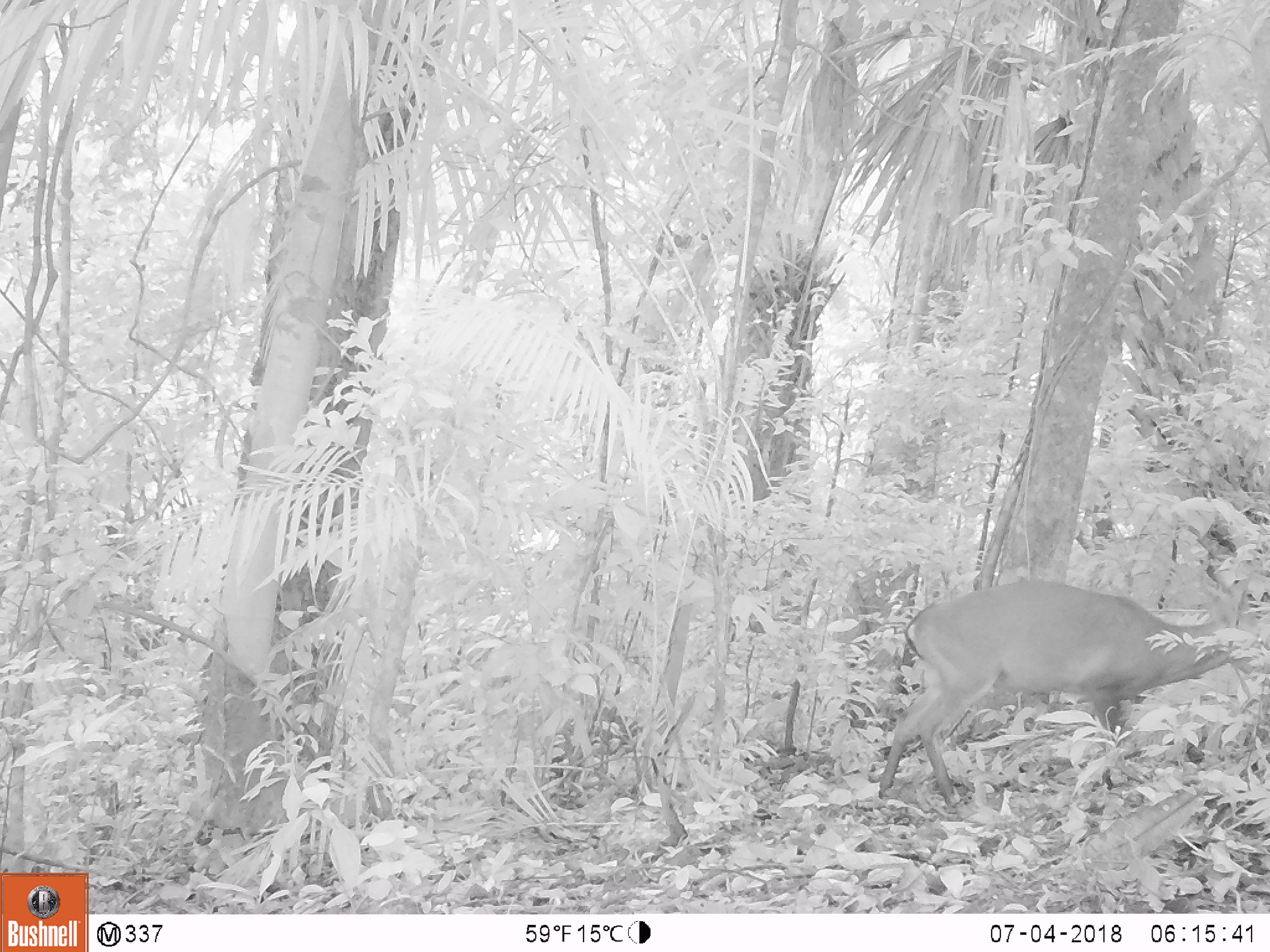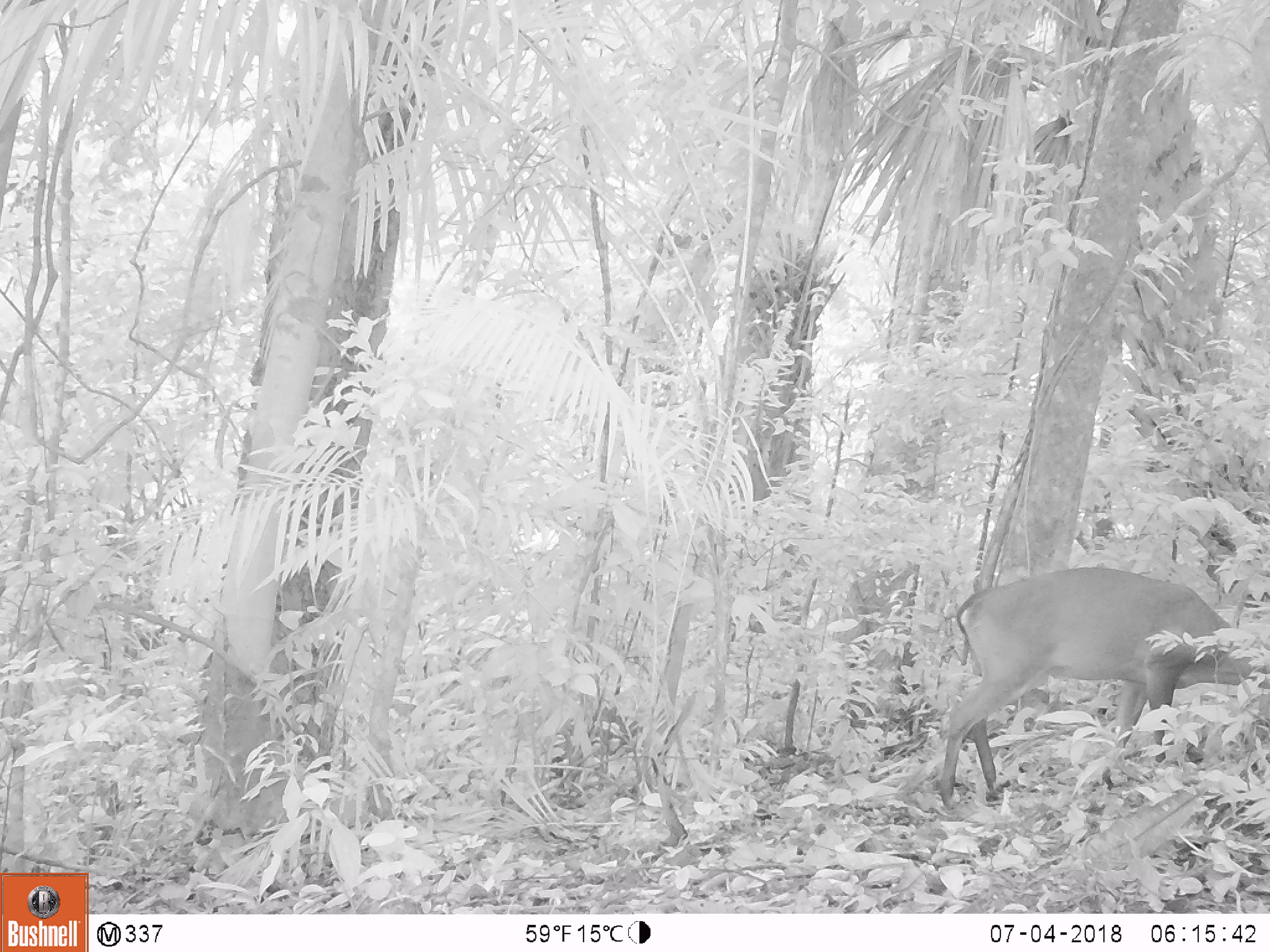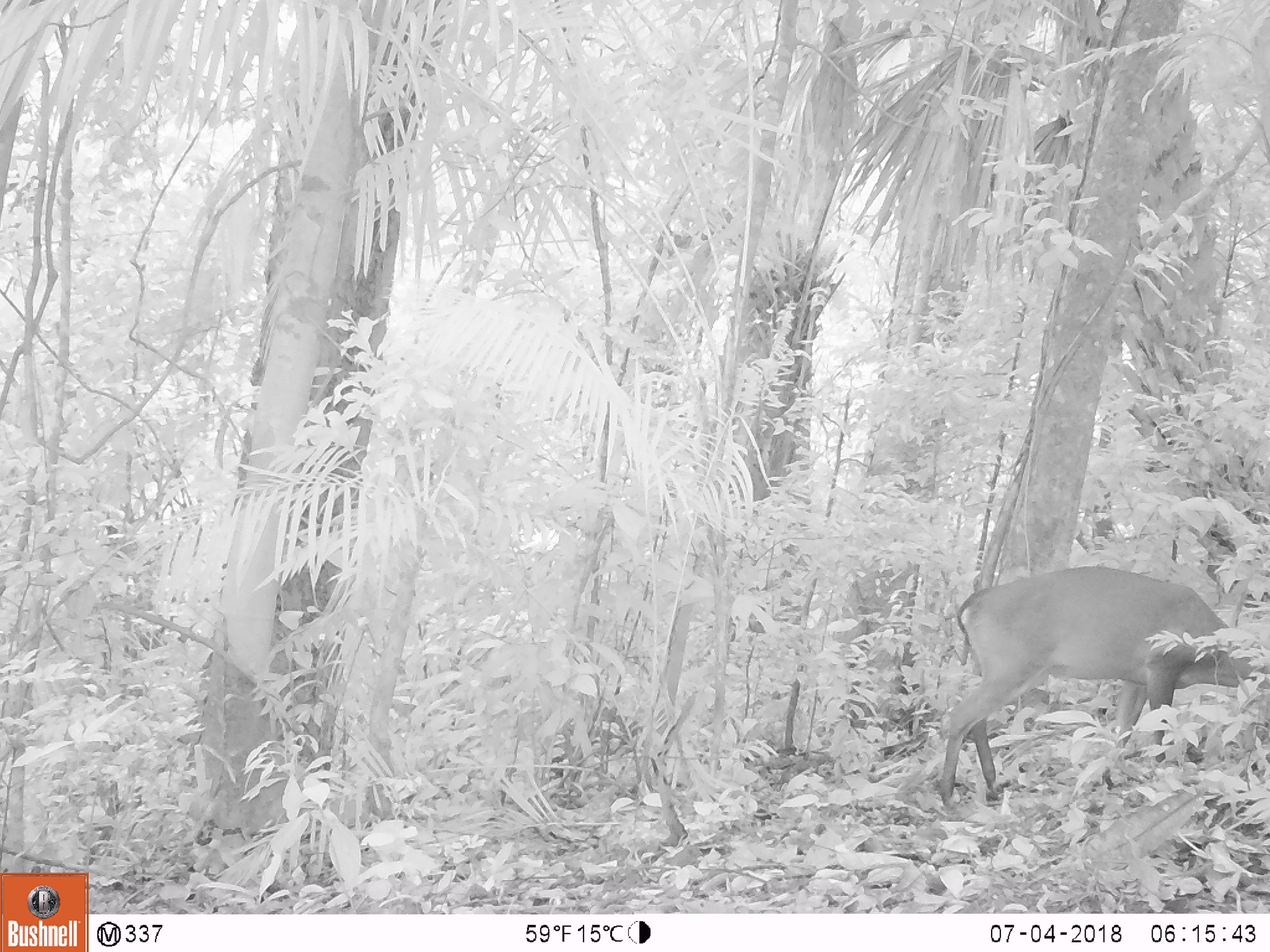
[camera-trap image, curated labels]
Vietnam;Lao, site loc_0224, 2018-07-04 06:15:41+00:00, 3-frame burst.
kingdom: Animalia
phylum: Chordata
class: Mammalia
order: Artiodactyla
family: Cervidae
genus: Muntiacus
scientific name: Muntiacus vuquangensis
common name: large-antlered muntjac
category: large antlered muntjac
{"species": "large antlered muntjac (large-antlered muntjac) (Muntiacus vuquangensis)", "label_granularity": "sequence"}